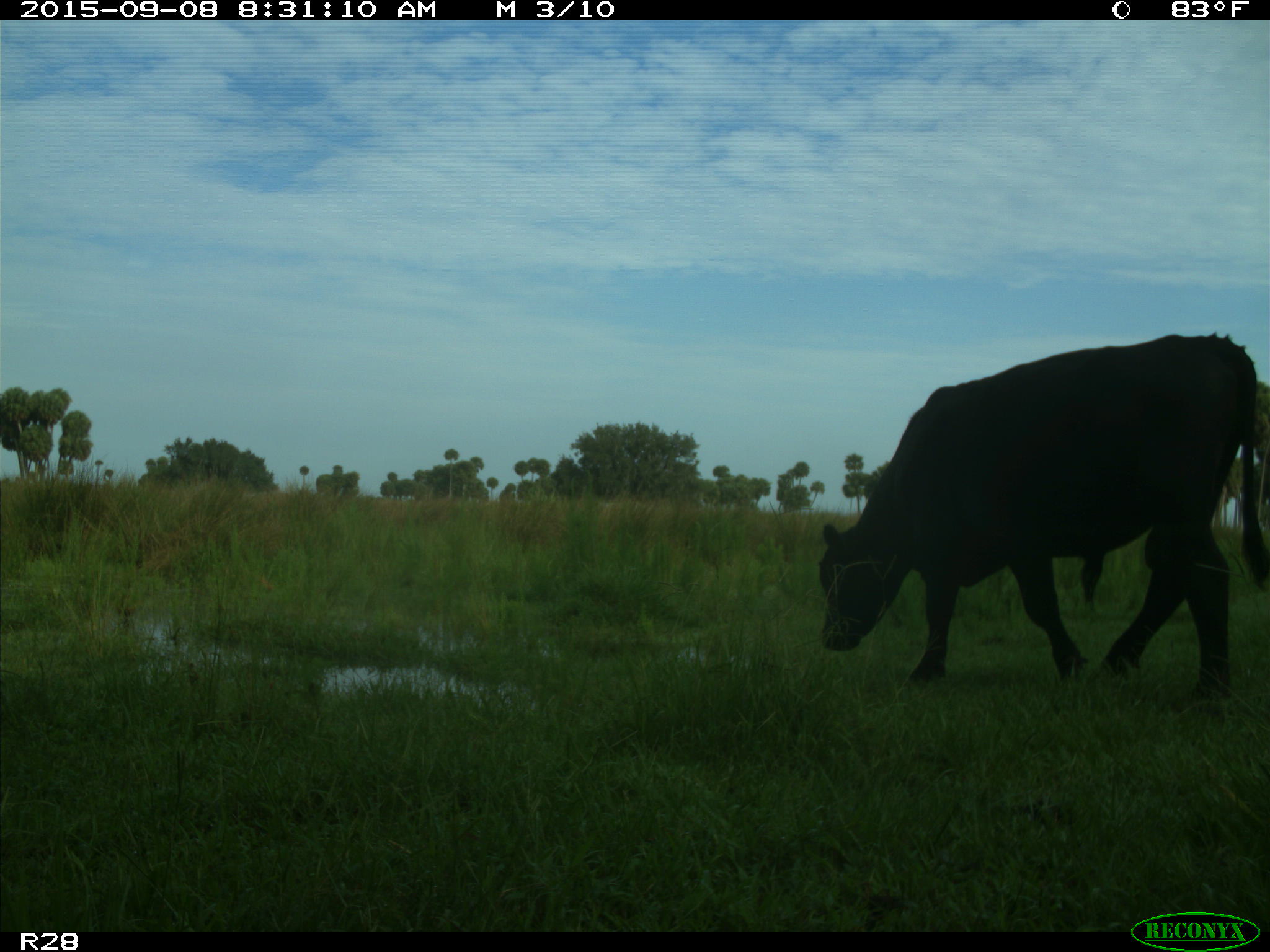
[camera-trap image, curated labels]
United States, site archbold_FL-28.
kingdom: Animalia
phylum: Chordata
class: Mammalia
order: Artiodactyla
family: Bovidae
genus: Bos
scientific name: Bos taurus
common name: domestic cow